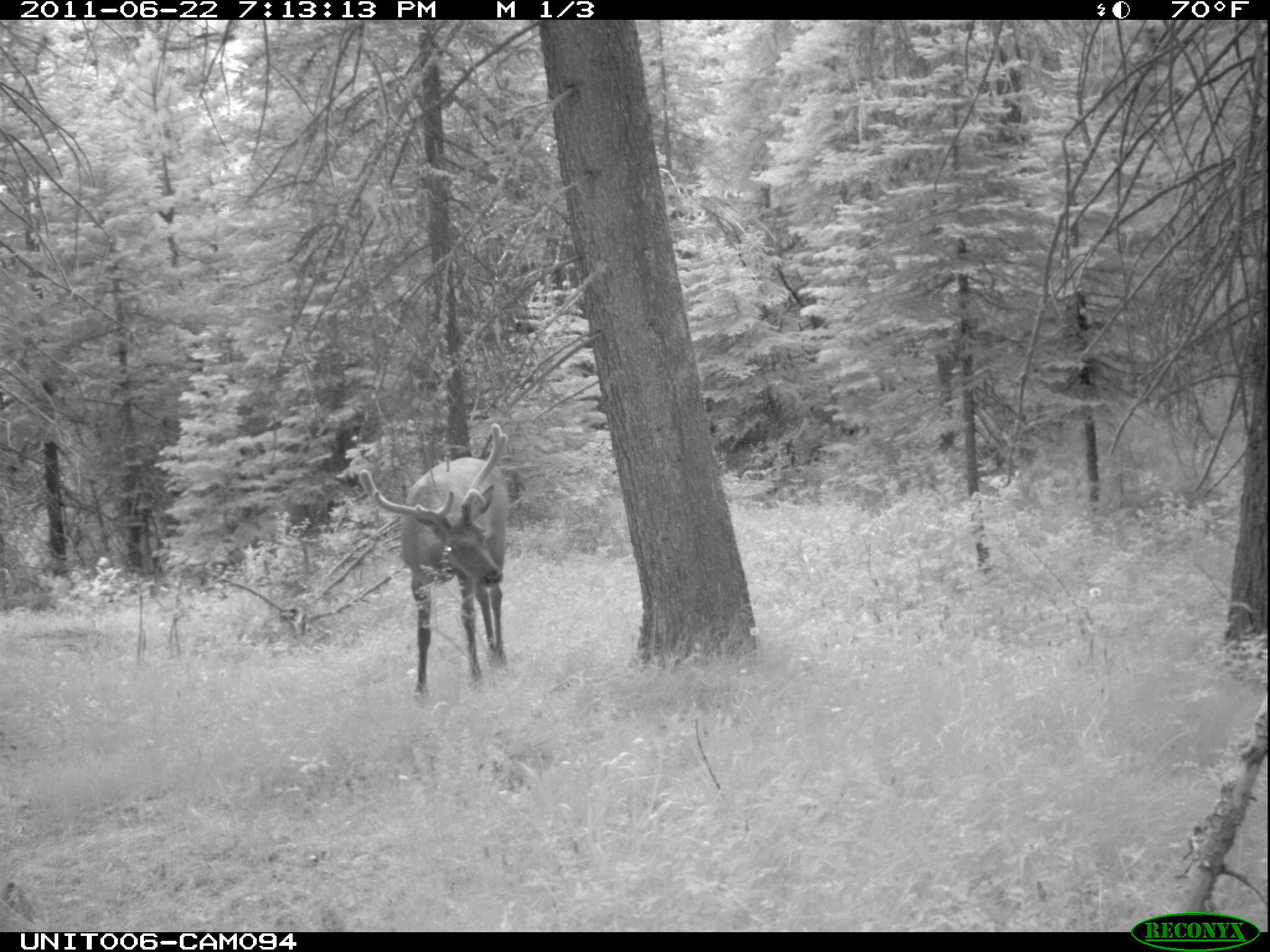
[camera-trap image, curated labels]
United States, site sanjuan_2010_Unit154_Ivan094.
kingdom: Animalia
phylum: Chordata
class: Mammalia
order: Artiodactyla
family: Cervidae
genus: Cervus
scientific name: Cervus elaphus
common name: red deer